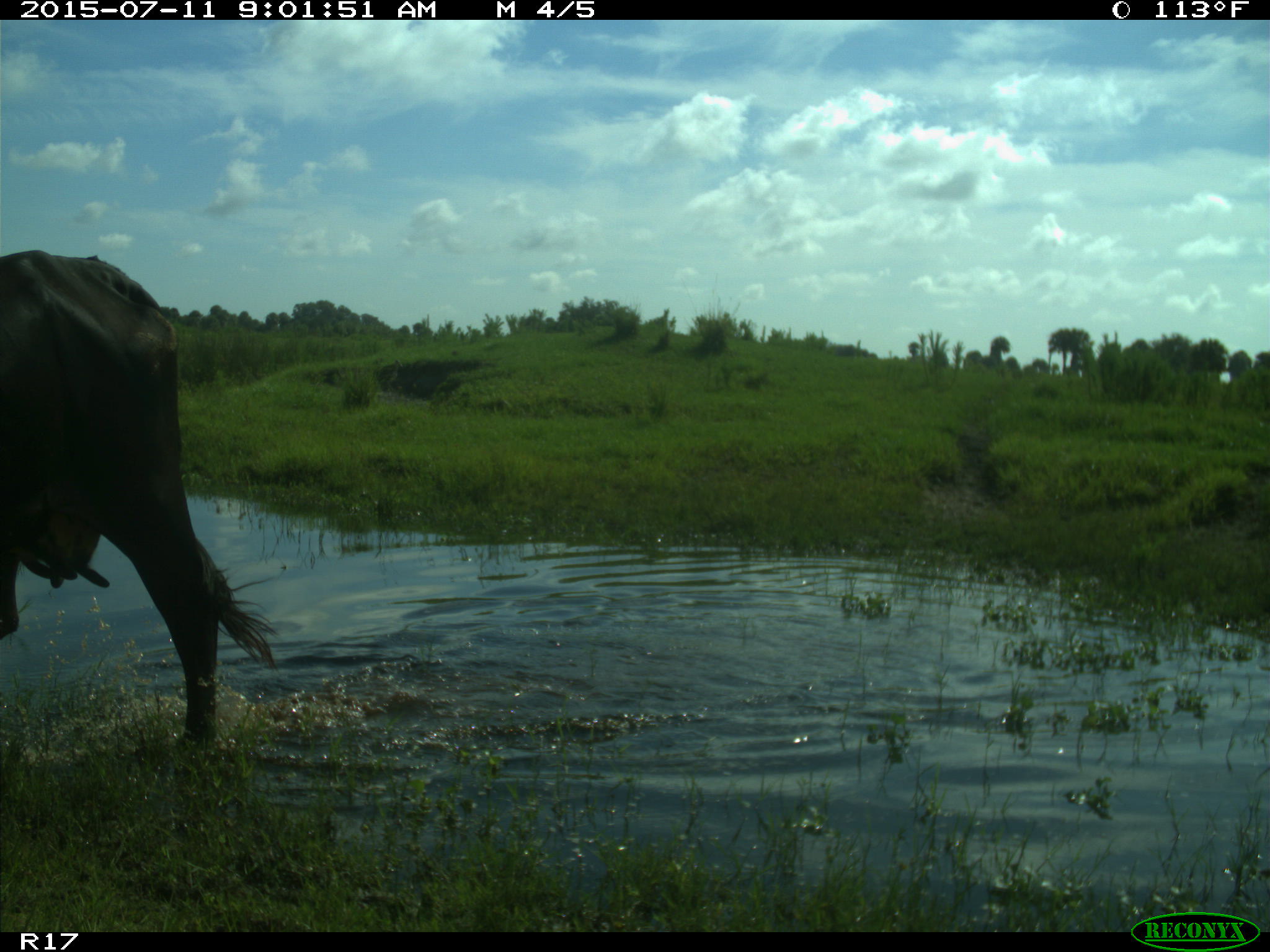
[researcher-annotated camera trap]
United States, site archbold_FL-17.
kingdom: Animalia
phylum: Chordata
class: Mammalia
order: Artiodactyla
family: Bovidae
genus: Bos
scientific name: Bos taurus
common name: domestic cow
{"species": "Bos taurus (domestic cow)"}